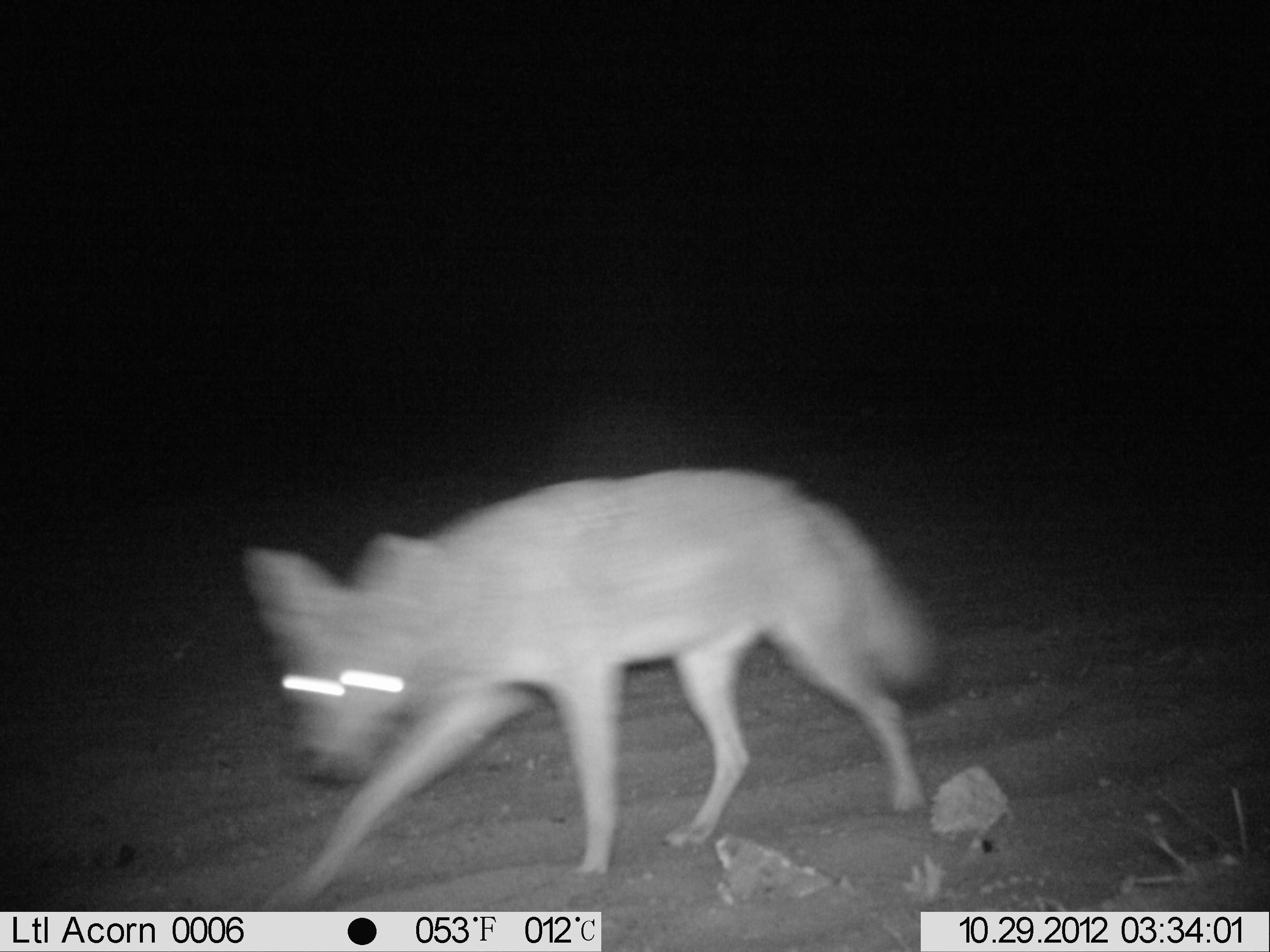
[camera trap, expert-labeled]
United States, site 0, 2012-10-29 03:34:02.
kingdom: Animalia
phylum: Chordata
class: Mammalia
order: Carnivora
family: Canidae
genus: Canis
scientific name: Canis latrans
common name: coyote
Coyote (Canis latrans).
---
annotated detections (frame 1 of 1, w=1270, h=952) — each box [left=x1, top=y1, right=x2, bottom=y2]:
coyote: [left=229, top=454, right=1021, bottom=901]